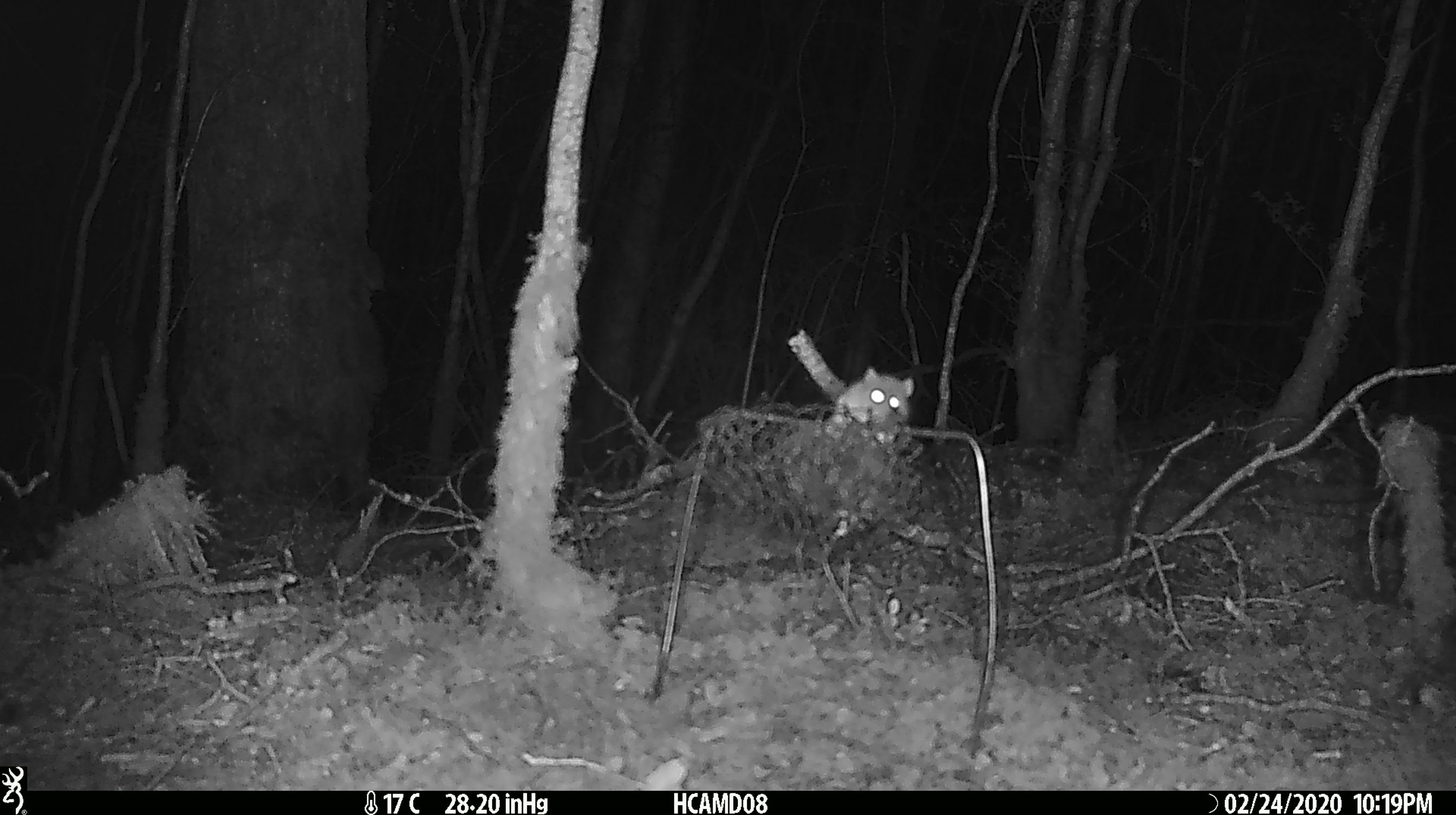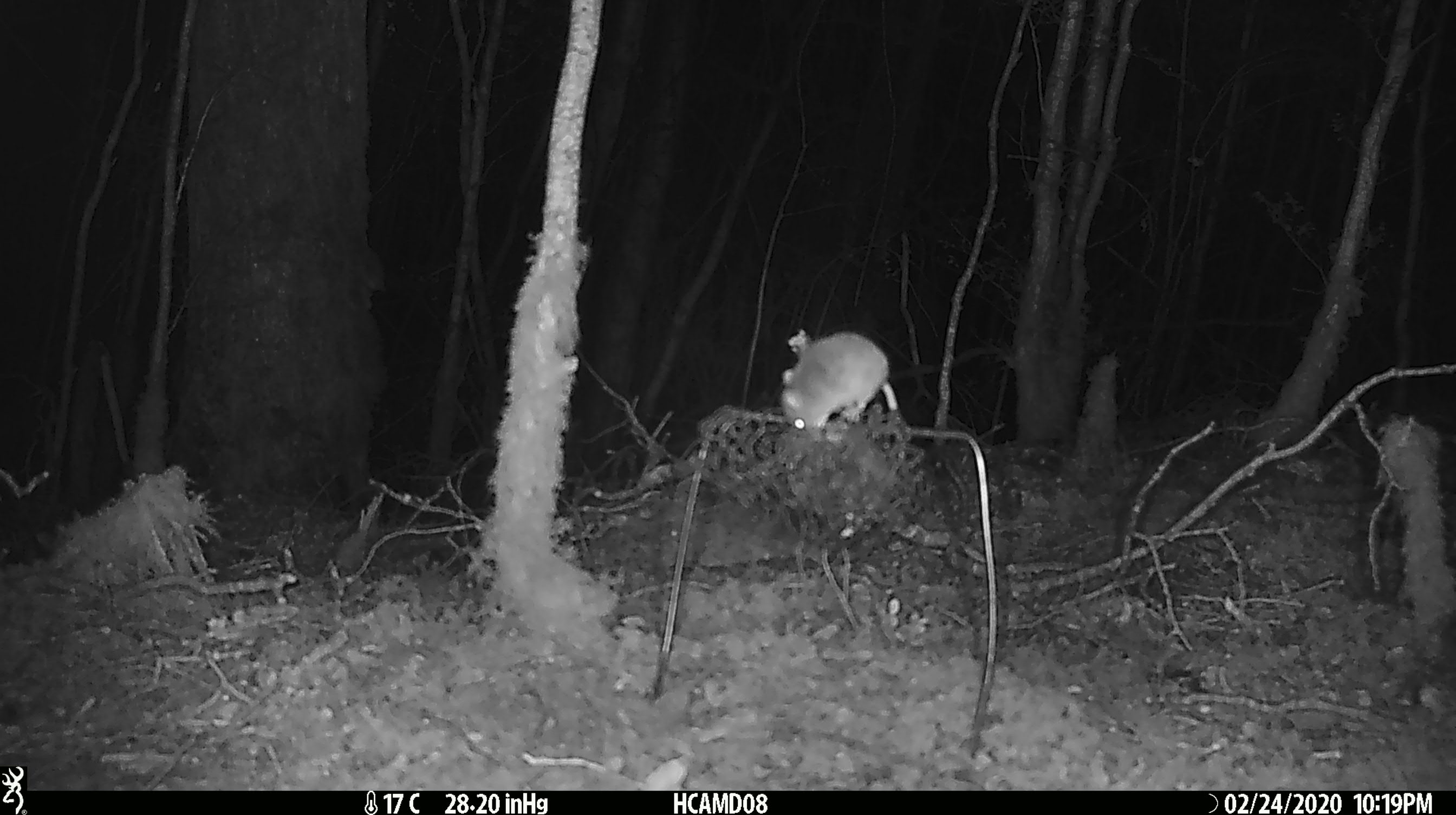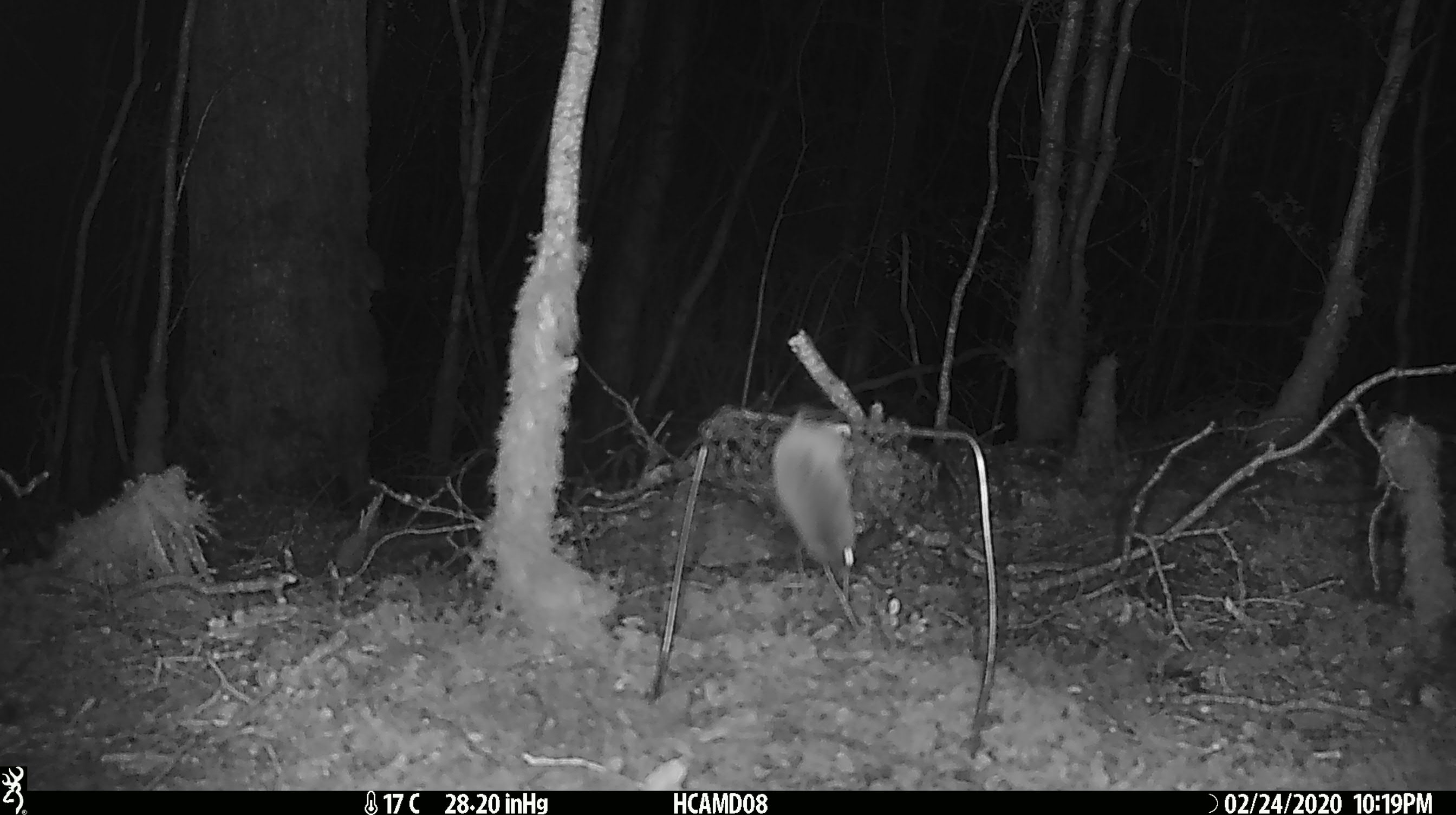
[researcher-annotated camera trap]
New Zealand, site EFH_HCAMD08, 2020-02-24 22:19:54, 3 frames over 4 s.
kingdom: Animalia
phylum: Chordata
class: Mammalia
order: Rodentia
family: Muridae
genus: Mus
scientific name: Mus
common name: mouse